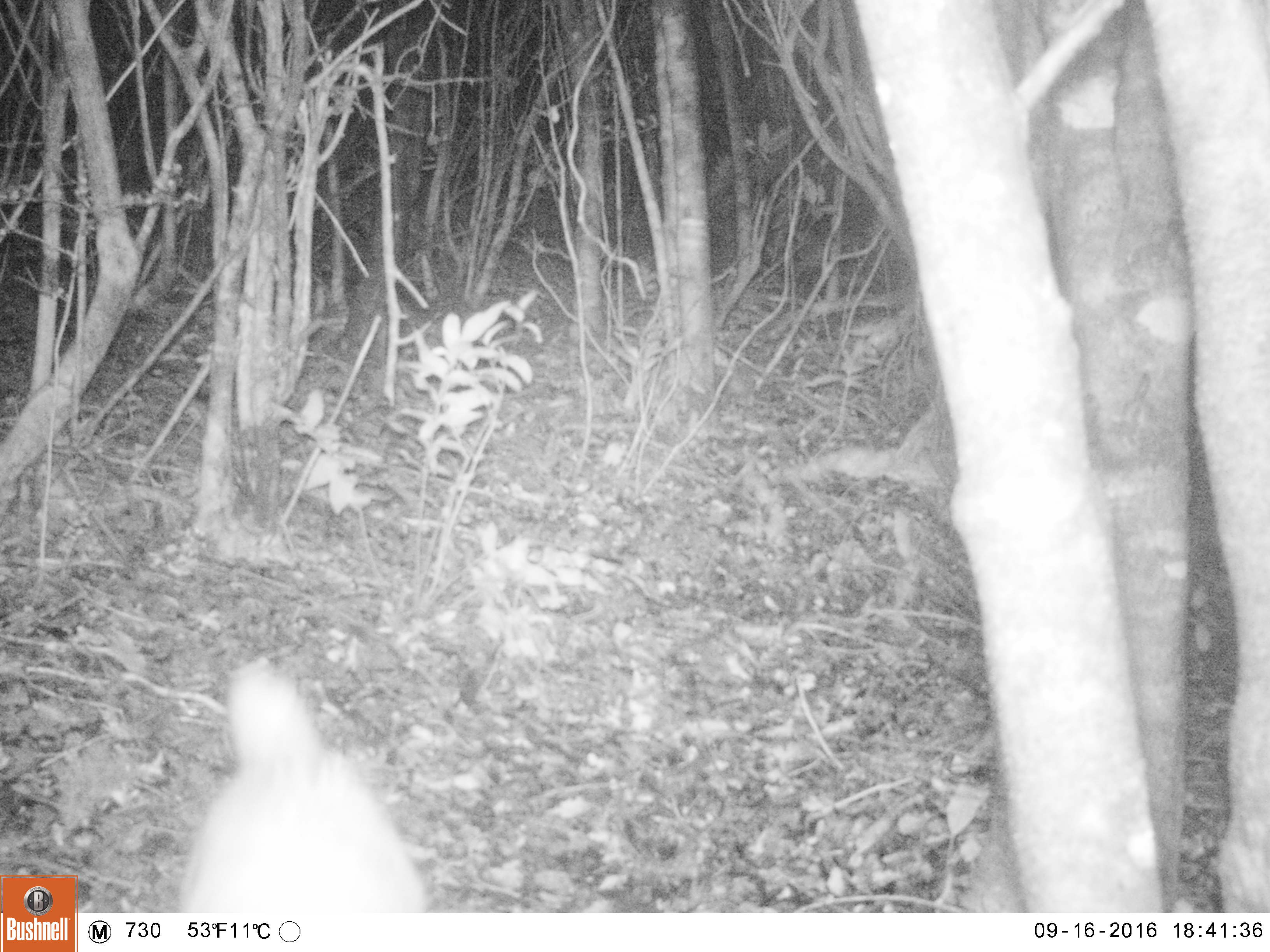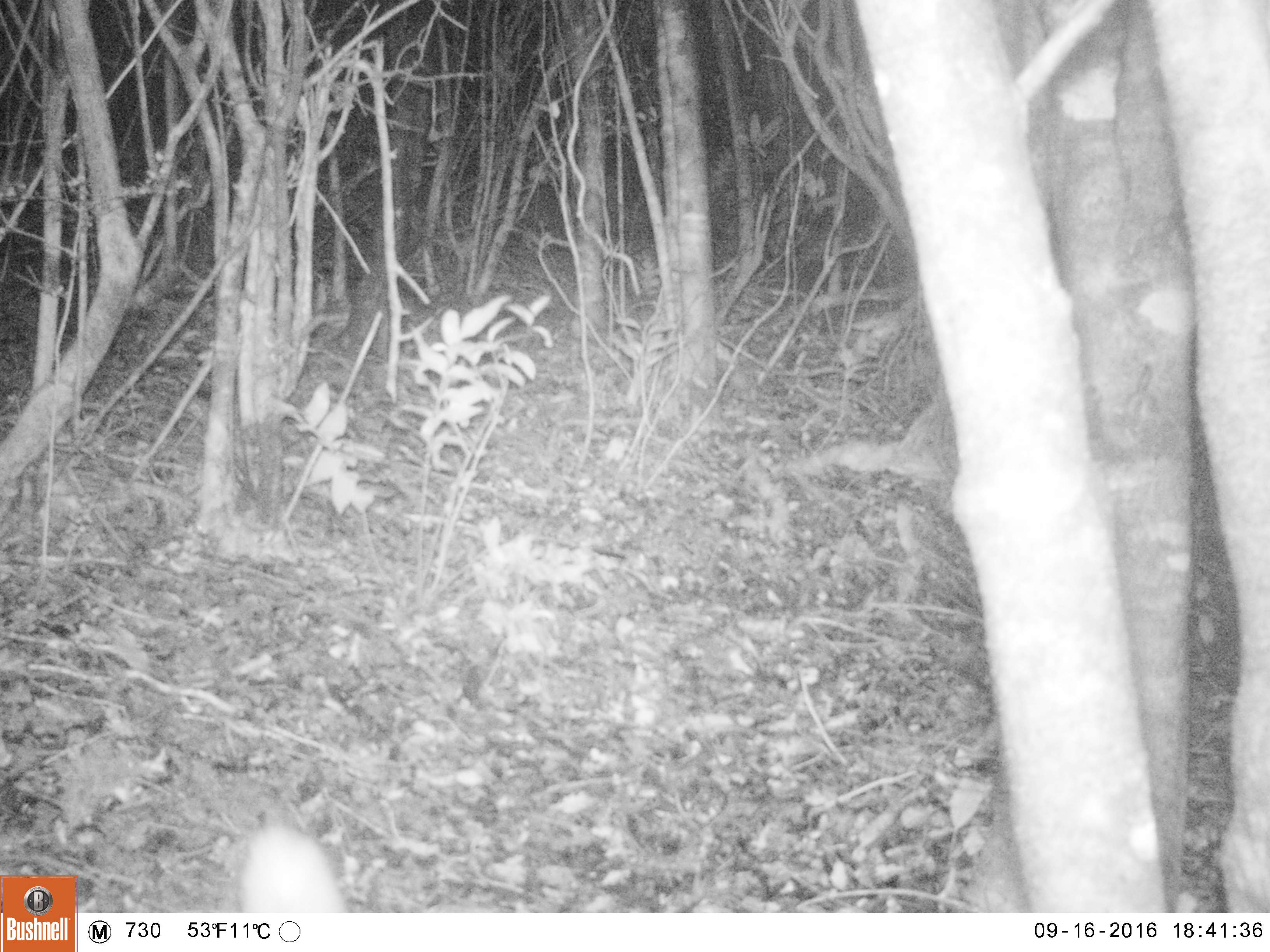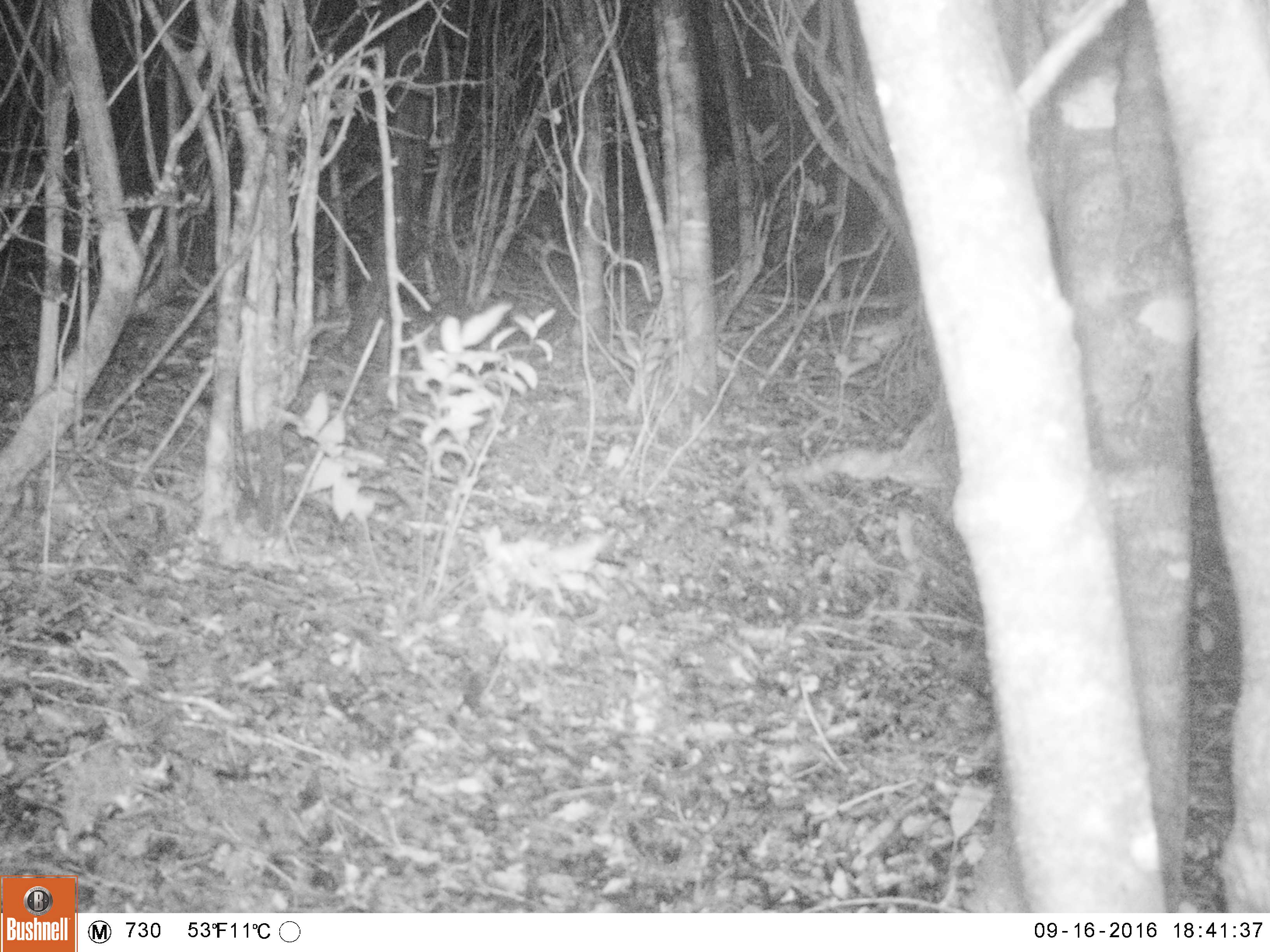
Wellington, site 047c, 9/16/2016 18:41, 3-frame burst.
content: unidentified animal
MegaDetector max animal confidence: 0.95